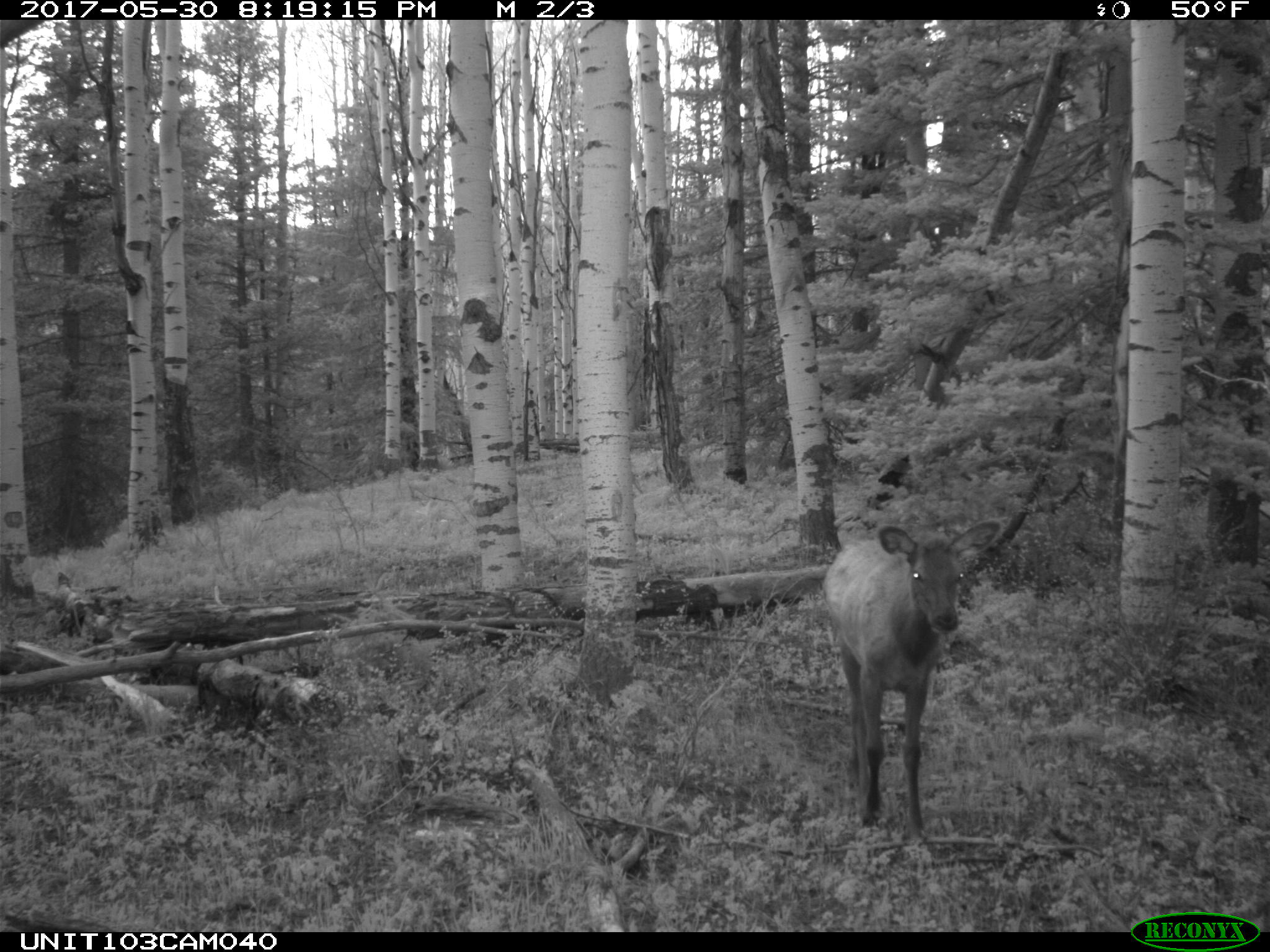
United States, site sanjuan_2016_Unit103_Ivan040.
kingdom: Animalia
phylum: Chordata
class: Mammalia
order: Artiodactyla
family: Cervidae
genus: Cervus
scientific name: Cervus elaphus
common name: red deer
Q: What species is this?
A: Cervus elaphus (red deer).